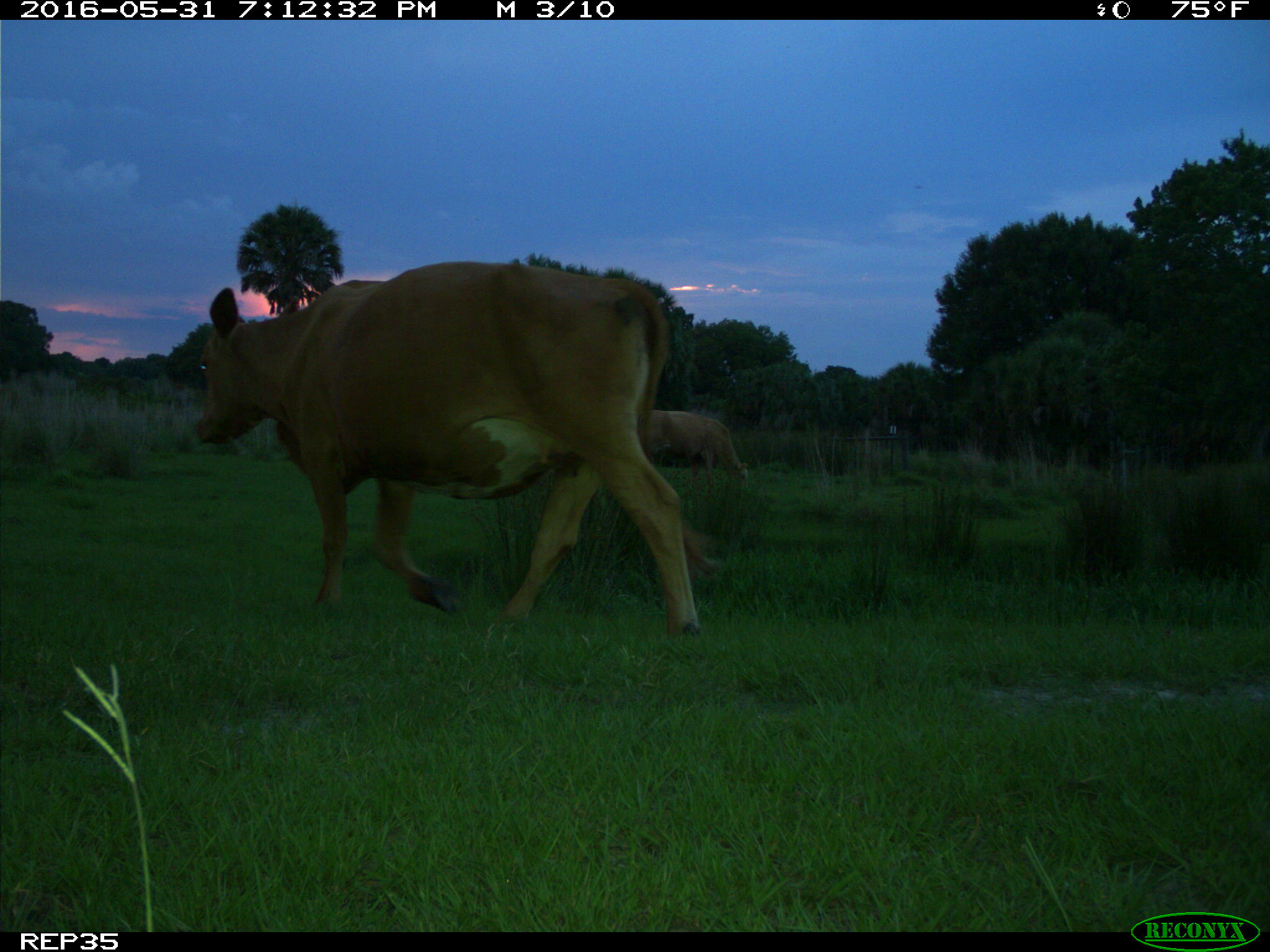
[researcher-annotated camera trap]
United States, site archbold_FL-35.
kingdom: Animalia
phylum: Chordata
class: Mammalia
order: Artiodactyla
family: Bovidae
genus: Bos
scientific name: Bos taurus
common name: domestic cow